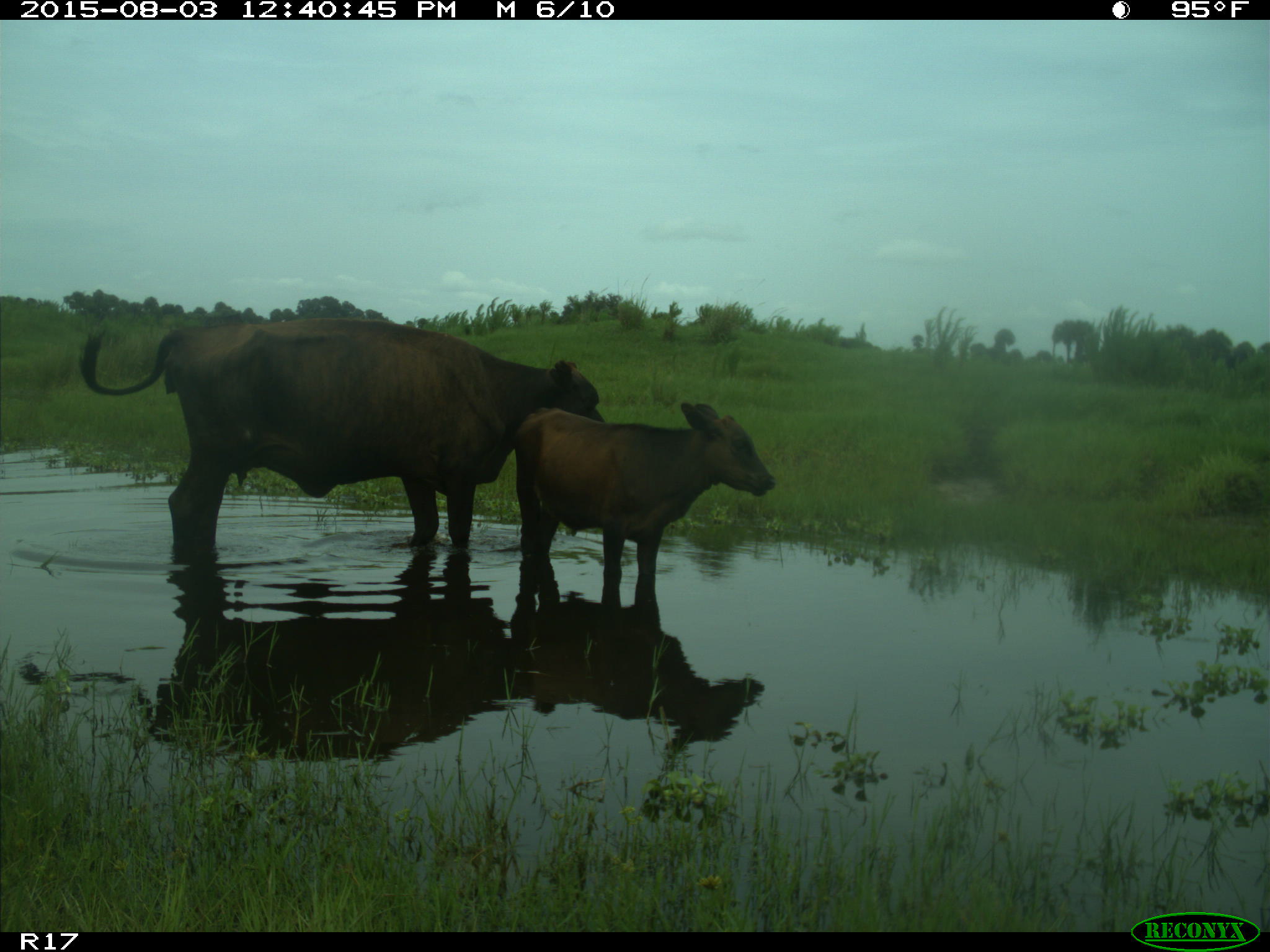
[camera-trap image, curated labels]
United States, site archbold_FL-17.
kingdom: Animalia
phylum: Chordata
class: Mammalia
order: Artiodactyla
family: Bovidae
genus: Bos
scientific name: Bos taurus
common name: domestic cow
Bos taurus (domestic cow).